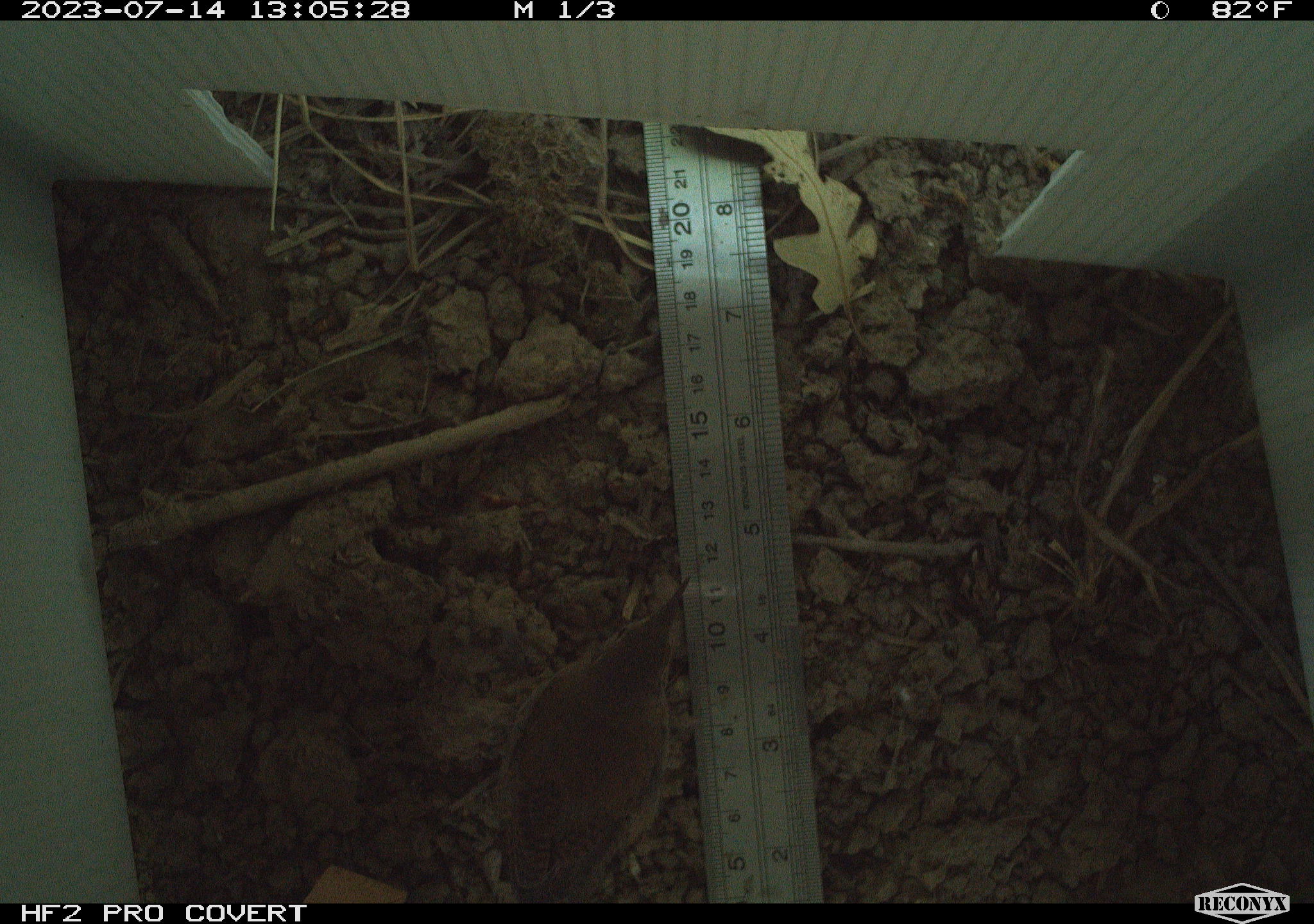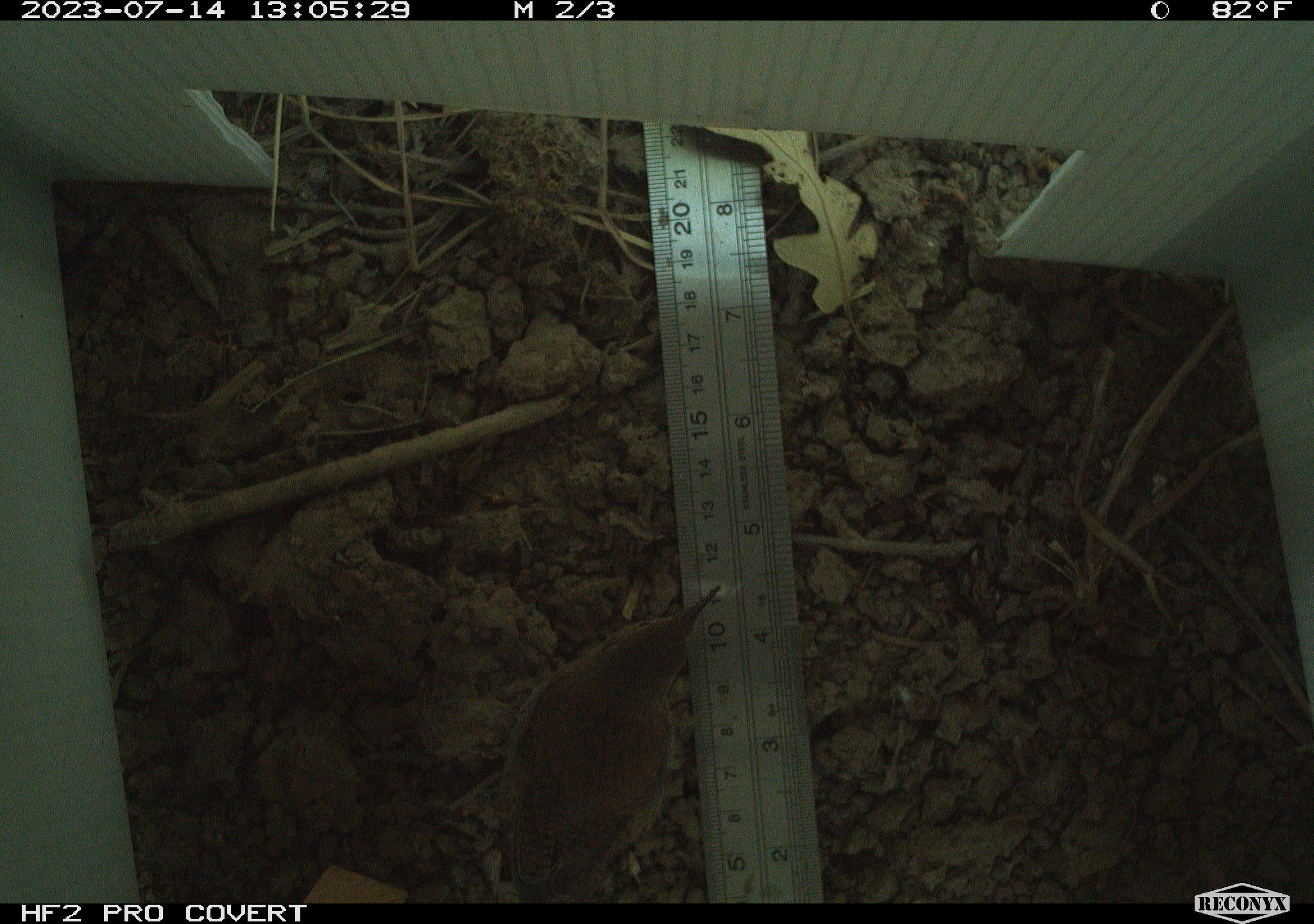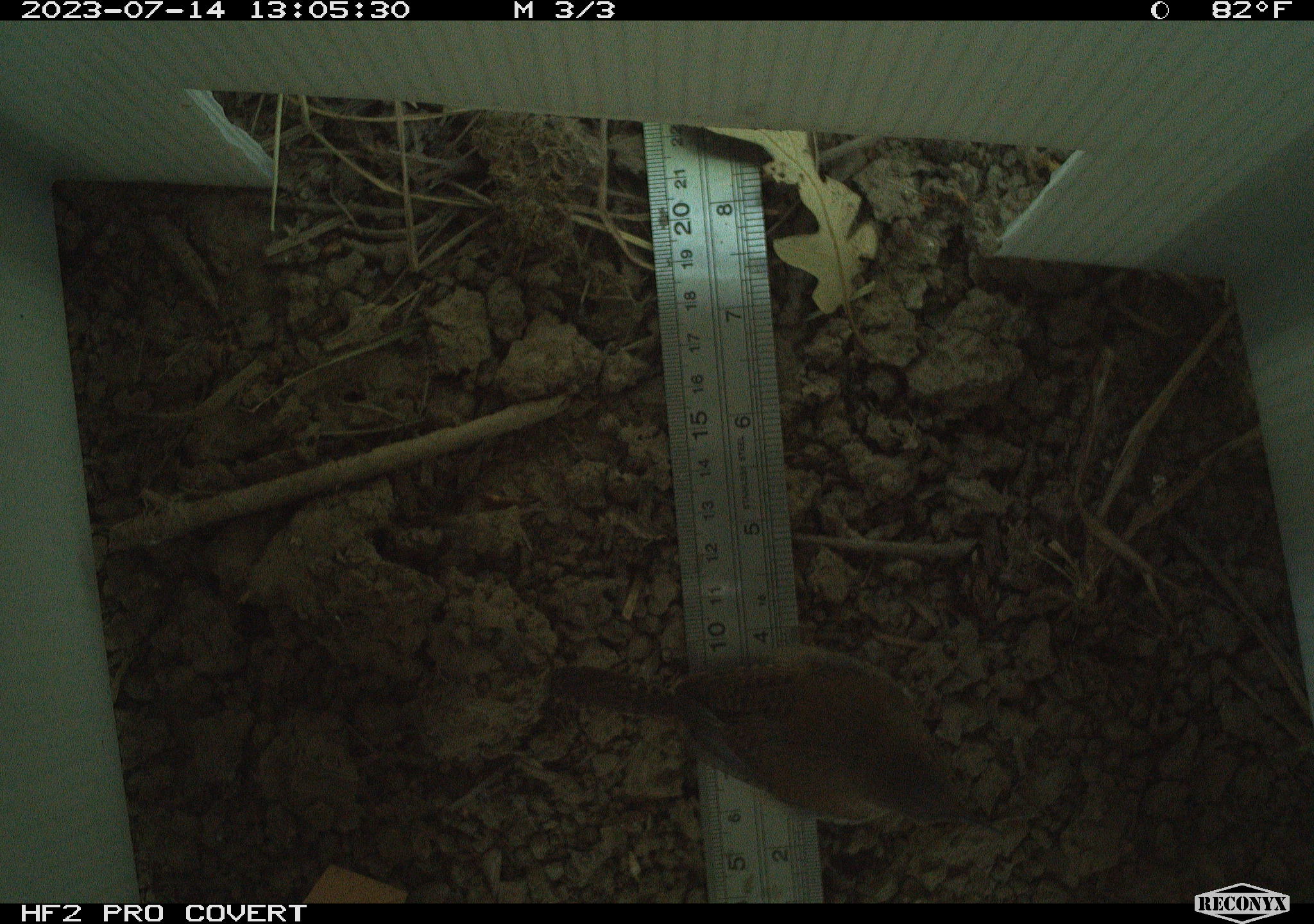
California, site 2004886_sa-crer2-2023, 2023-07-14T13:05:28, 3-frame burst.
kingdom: Animalia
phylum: Chordata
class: Aves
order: Passeriformes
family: Troglodytidae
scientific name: Troglodytidae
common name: wren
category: troglodytidae family